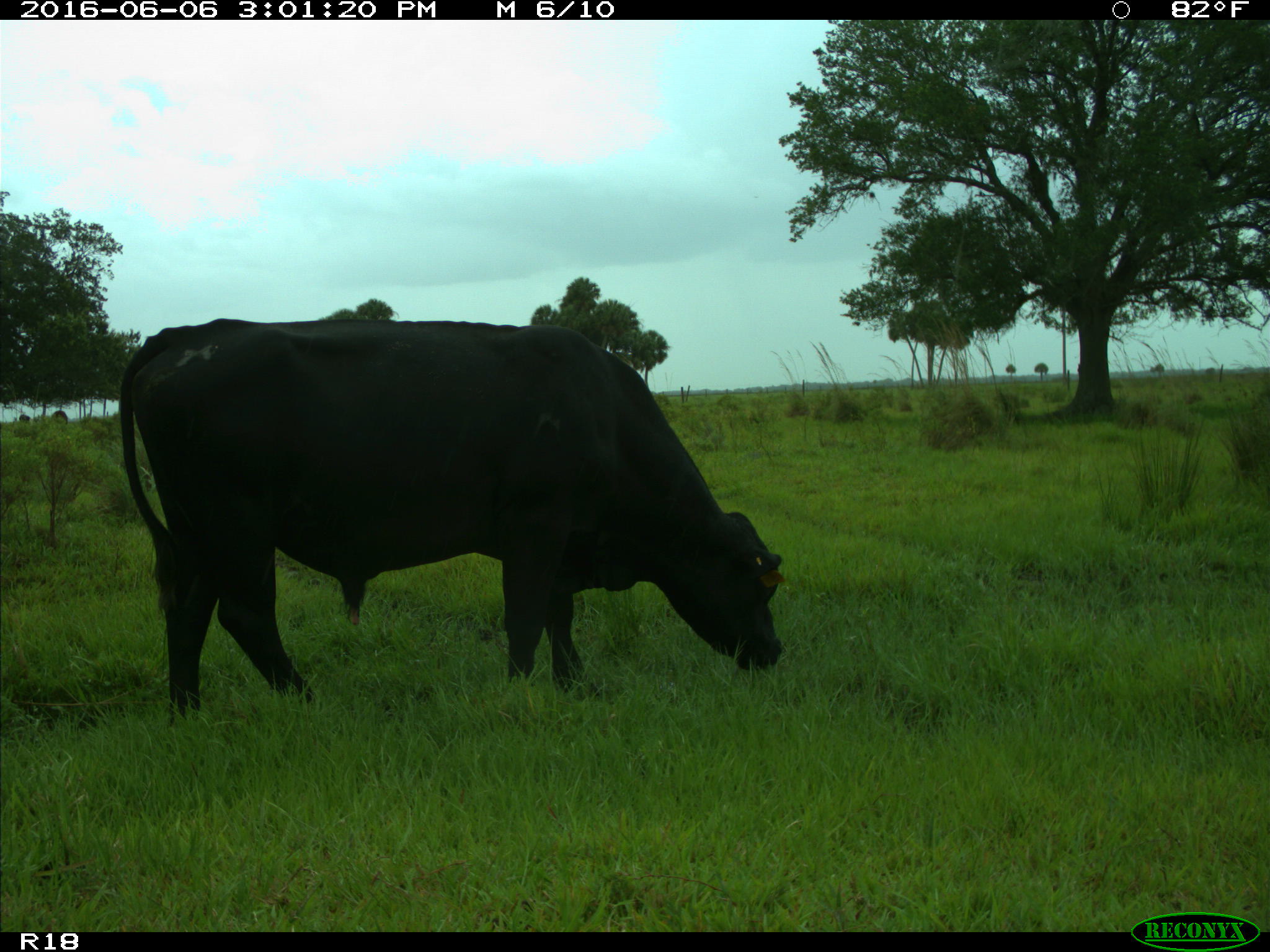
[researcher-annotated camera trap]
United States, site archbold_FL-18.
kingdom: Animalia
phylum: Chordata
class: Mammalia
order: Artiodactyla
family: Bovidae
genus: Bos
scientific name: Bos taurus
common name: domestic cow